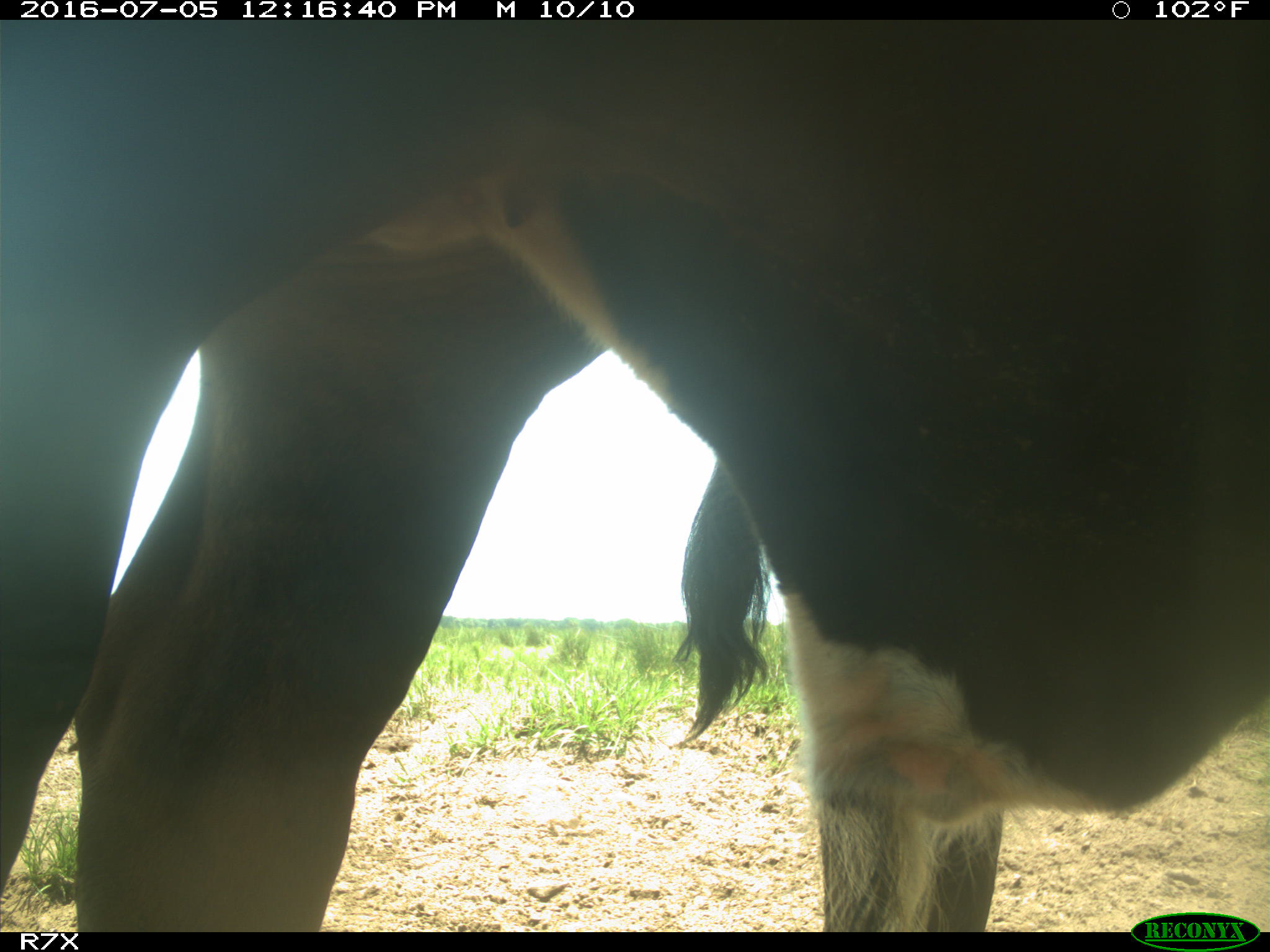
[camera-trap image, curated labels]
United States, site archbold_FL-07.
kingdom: Animalia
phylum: Chordata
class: Mammalia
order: Artiodactyla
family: Bovidae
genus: Bos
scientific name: Bos taurus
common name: domestic cow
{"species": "Bos taurus (domestic cow)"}